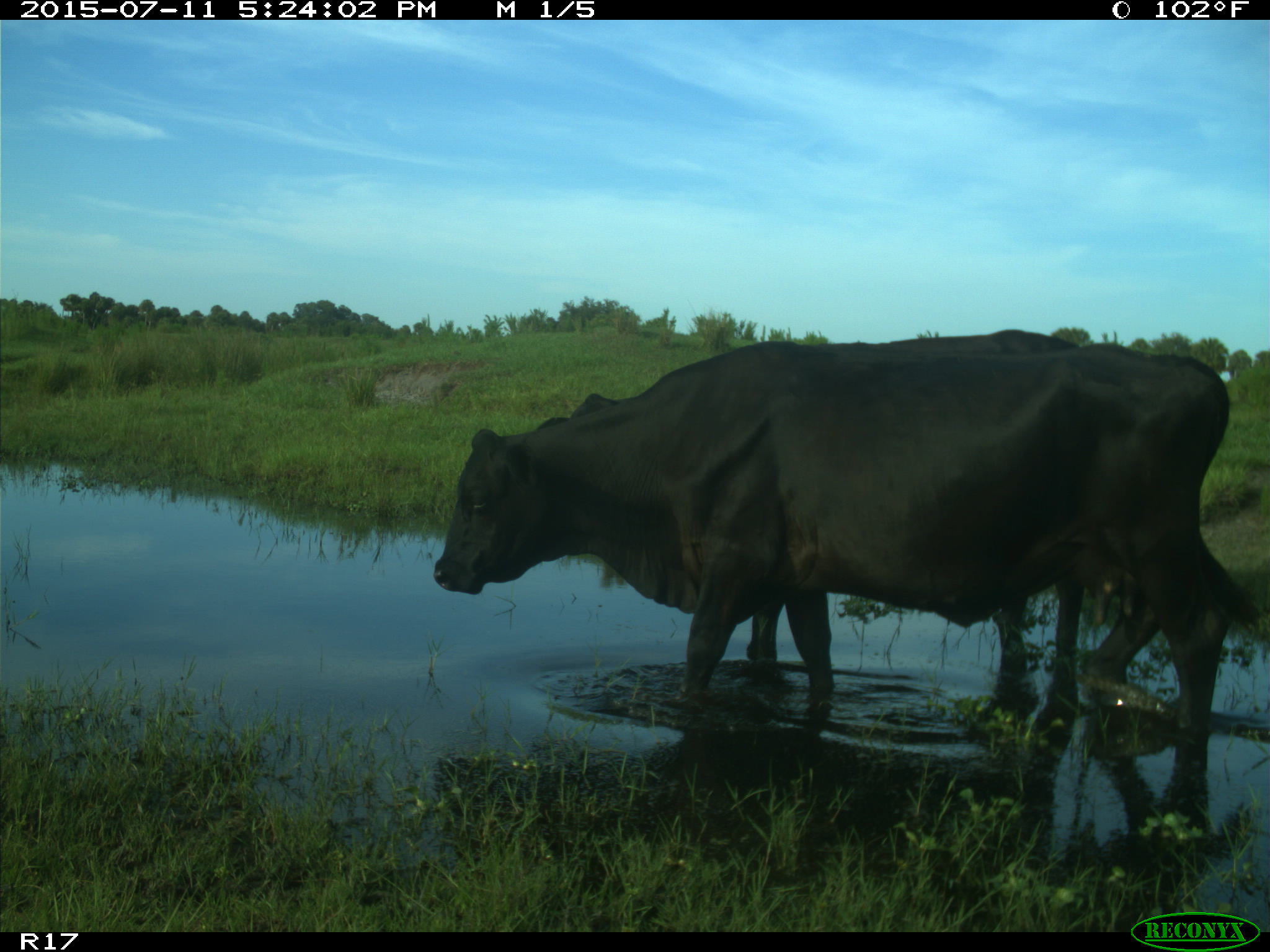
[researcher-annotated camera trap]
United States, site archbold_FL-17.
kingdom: Animalia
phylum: Chordata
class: Mammalia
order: Artiodactyla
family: Bovidae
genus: Bos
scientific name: Bos taurus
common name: domestic cow